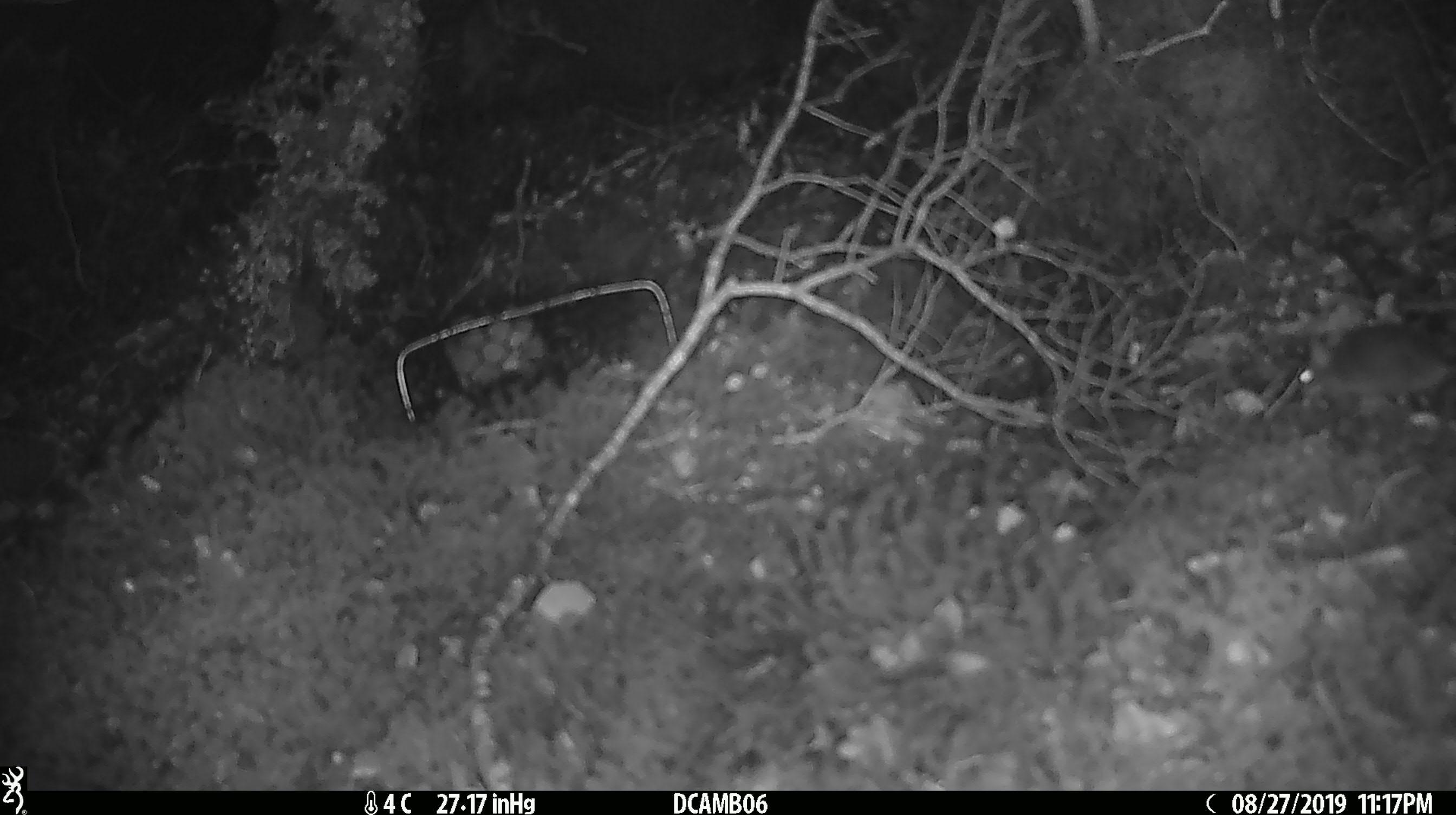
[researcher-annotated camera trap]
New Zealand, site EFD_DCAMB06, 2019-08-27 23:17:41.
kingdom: Animalia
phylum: Chordata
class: Mammalia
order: Rodentia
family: Muridae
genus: Mus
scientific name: Mus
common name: mouse